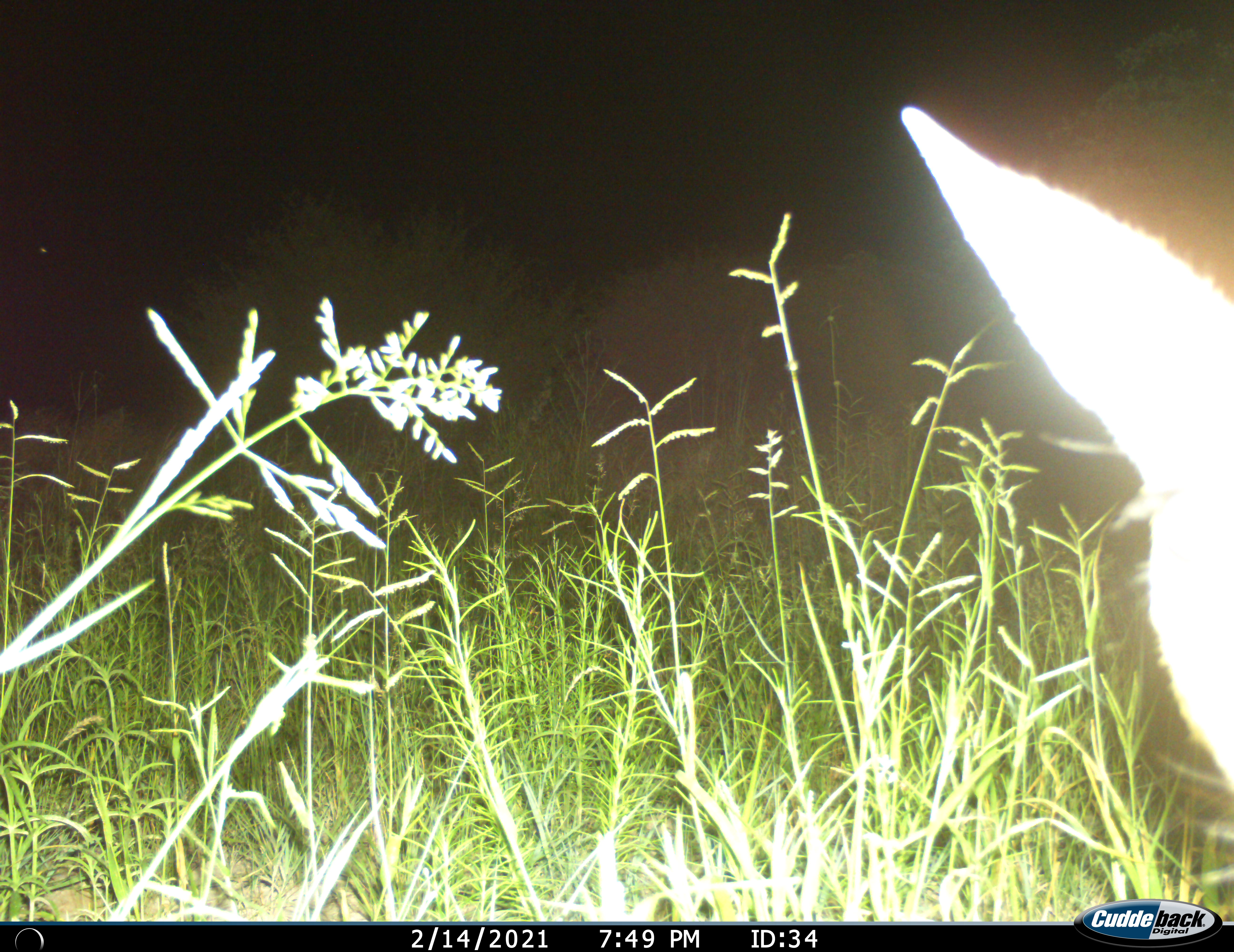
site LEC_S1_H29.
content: unidentified animal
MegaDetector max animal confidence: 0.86